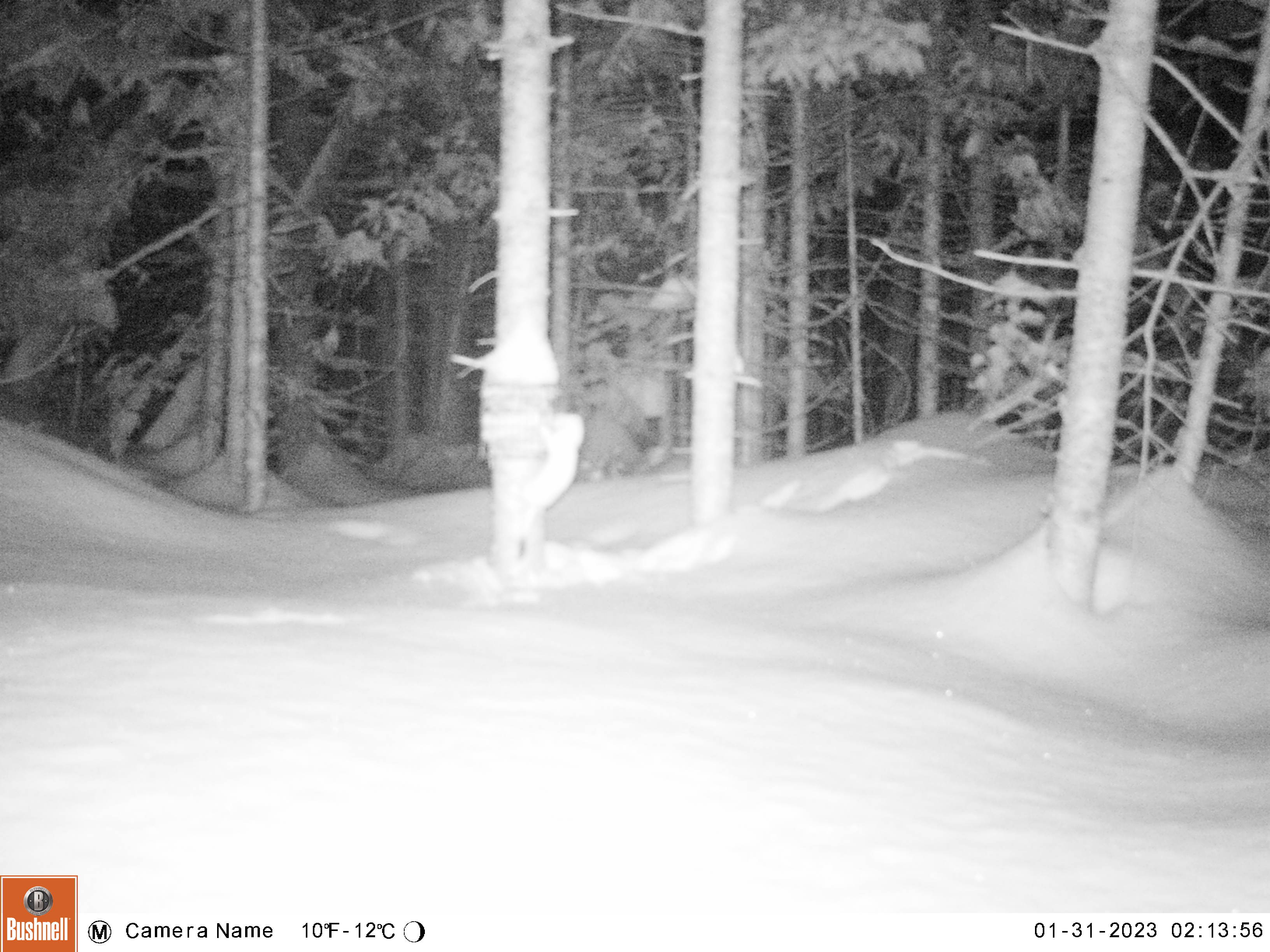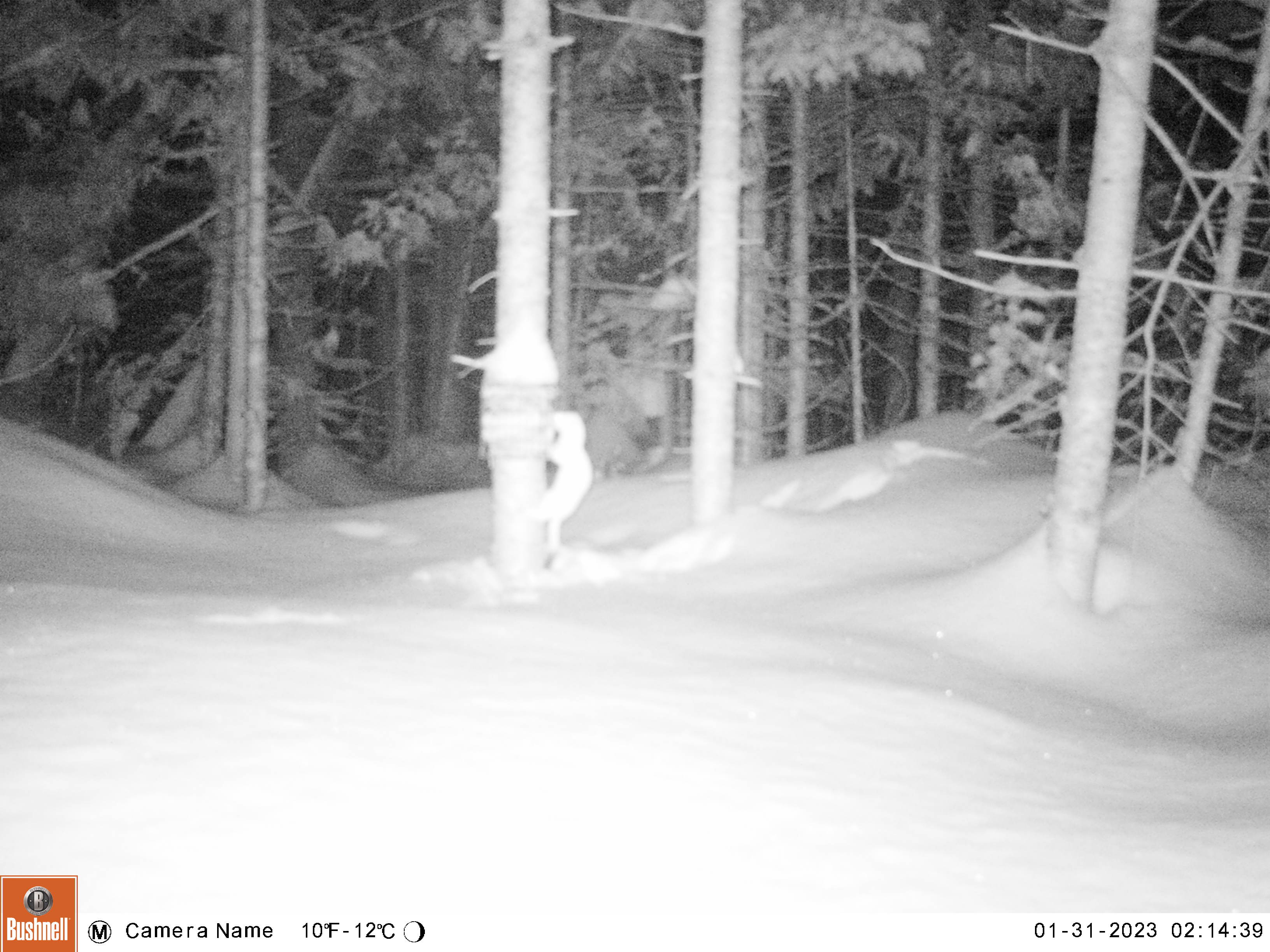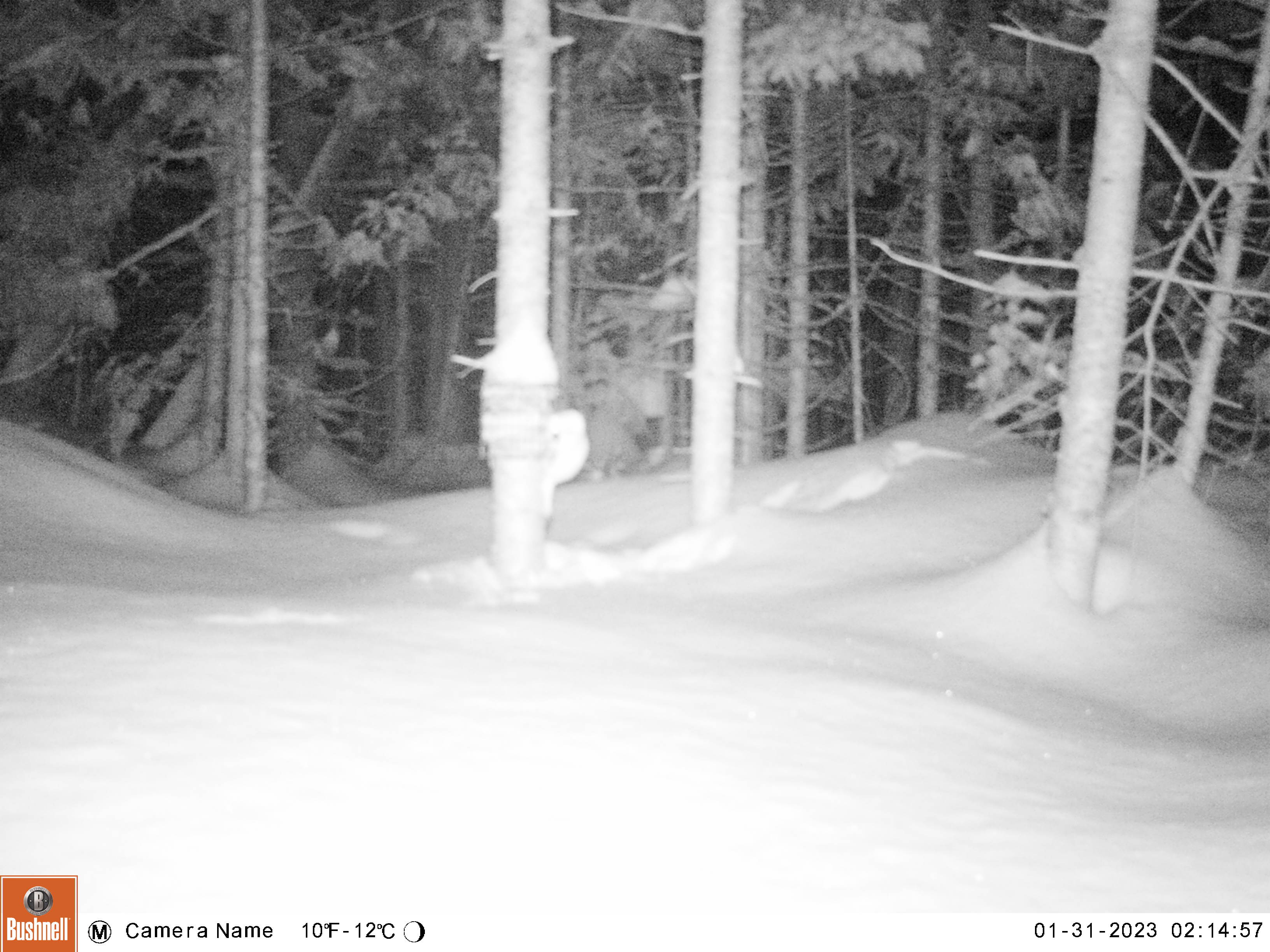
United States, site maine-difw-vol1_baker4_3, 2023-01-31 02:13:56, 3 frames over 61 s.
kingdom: Animalia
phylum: Chordata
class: Mammalia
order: Carnivora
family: Mustelidae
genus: Mustela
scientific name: Mustela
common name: weasel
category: weasel sp.